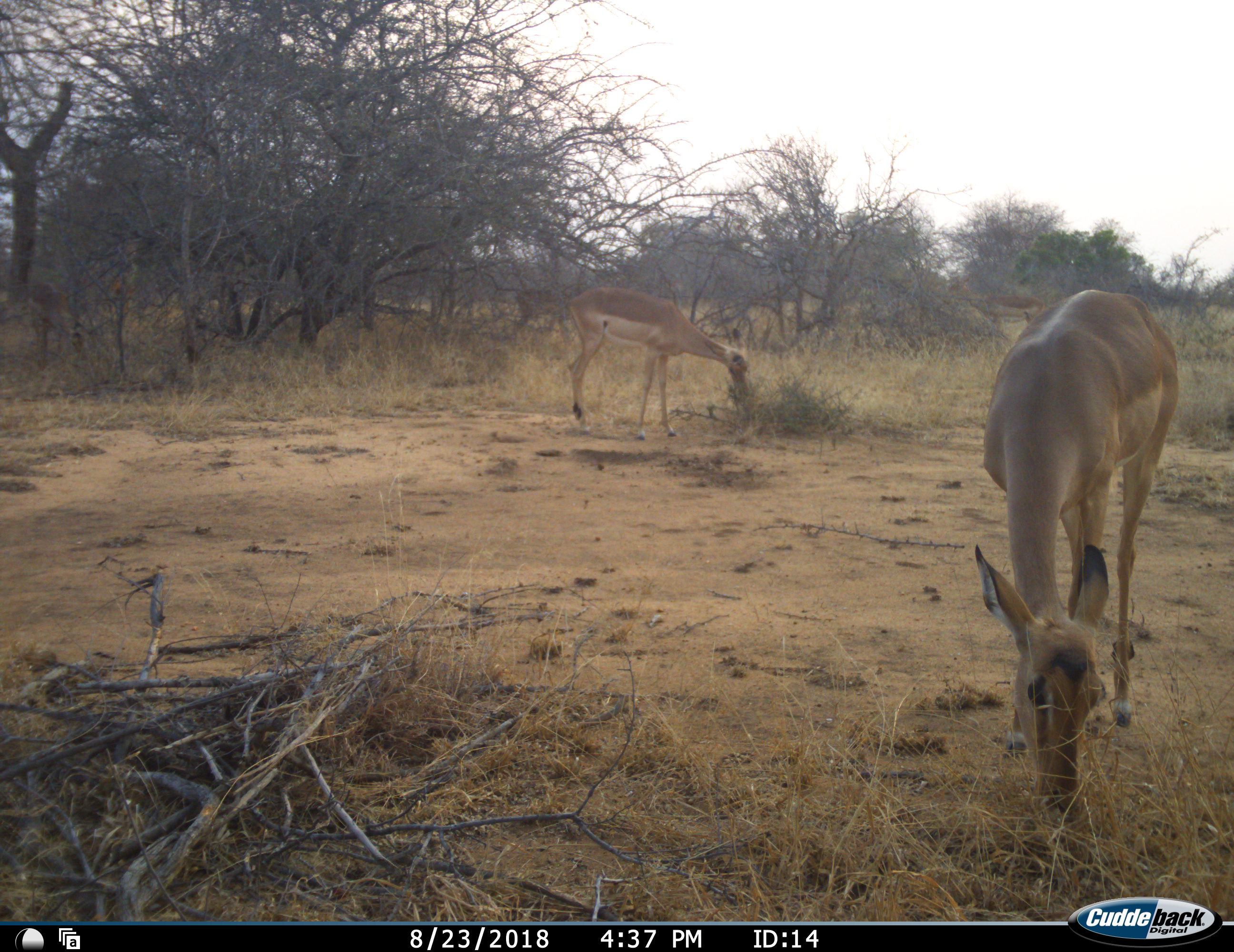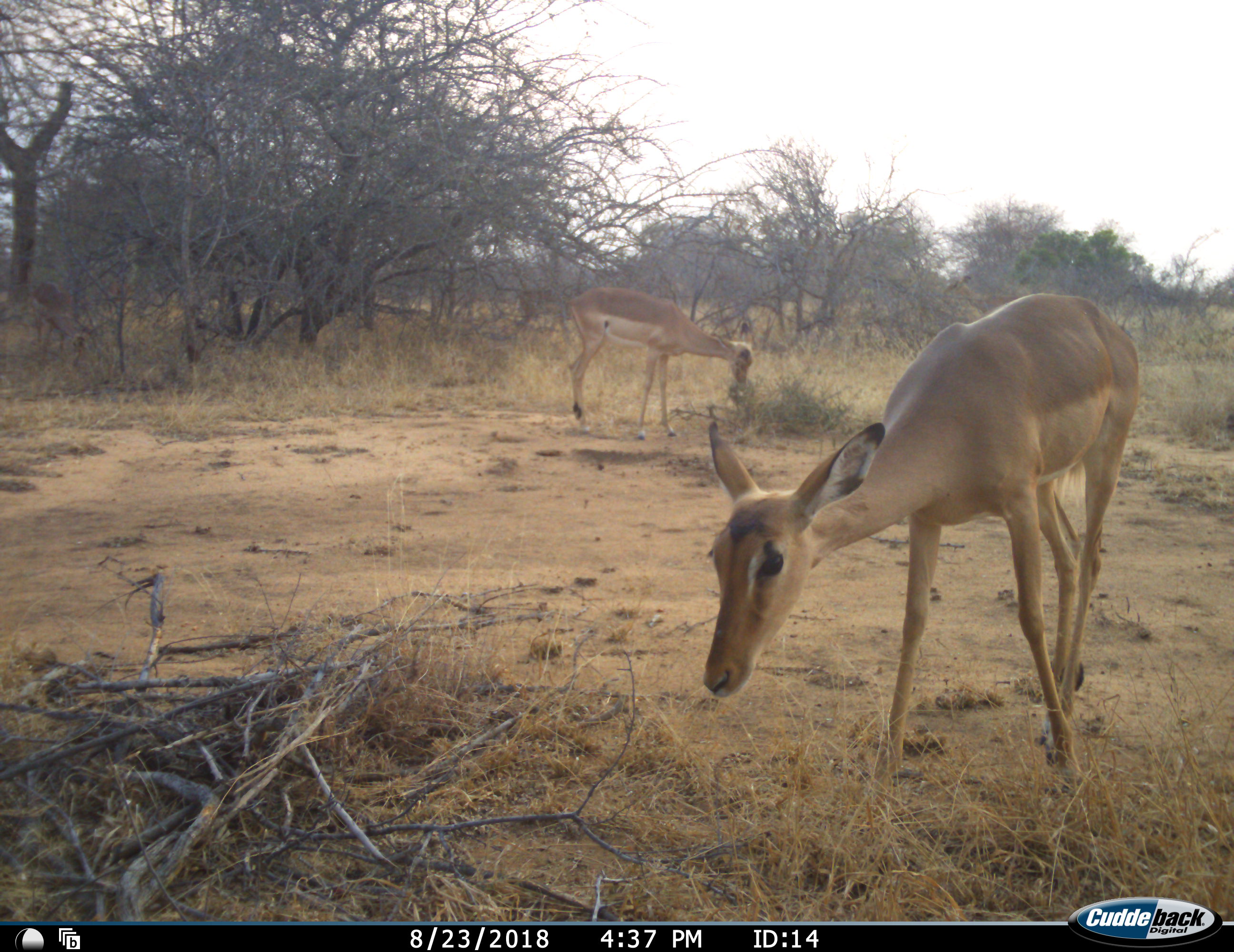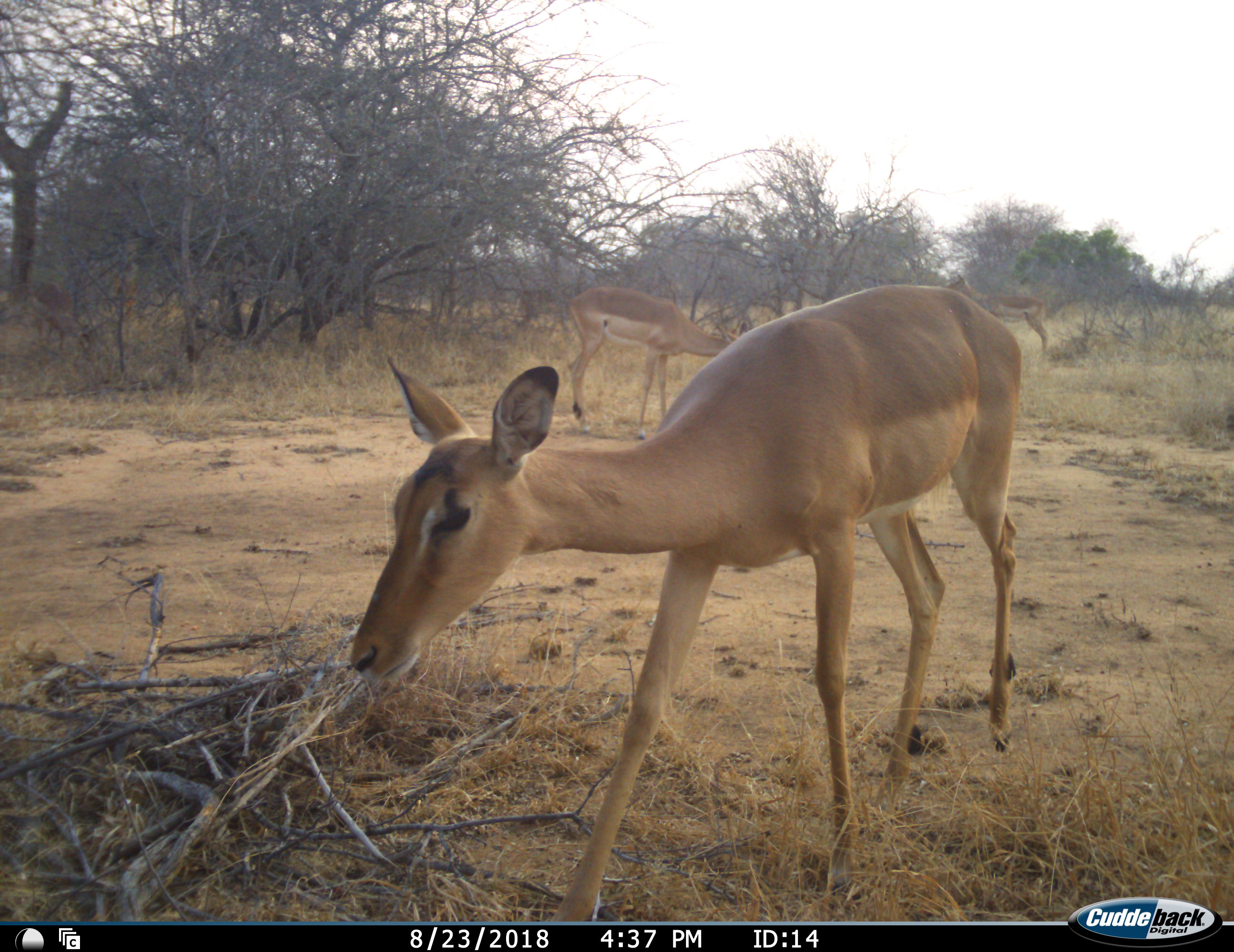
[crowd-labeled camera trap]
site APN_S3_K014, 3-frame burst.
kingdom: Animalia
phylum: Chordata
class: Mammalia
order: Artiodactyla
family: Bovidae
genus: Aepyceros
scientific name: Aepyceros melampus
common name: impala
Impala (Aepyceros melampus), count 3. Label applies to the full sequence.